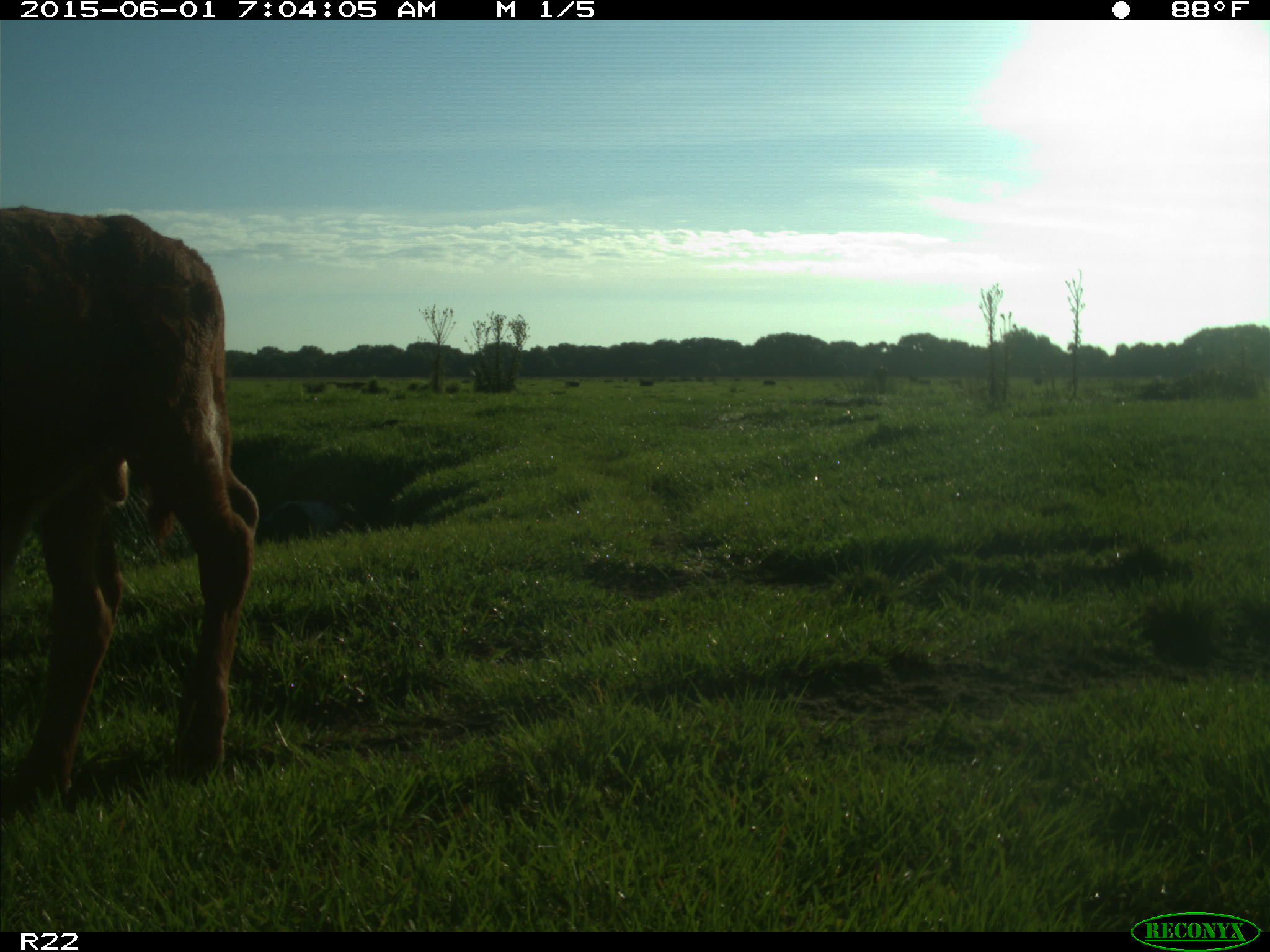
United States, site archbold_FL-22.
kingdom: Animalia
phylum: Chordata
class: Mammalia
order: Artiodactyla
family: Bovidae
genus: Bos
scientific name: Bos taurus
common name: domestic cow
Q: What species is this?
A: Bos taurus (domestic cow).